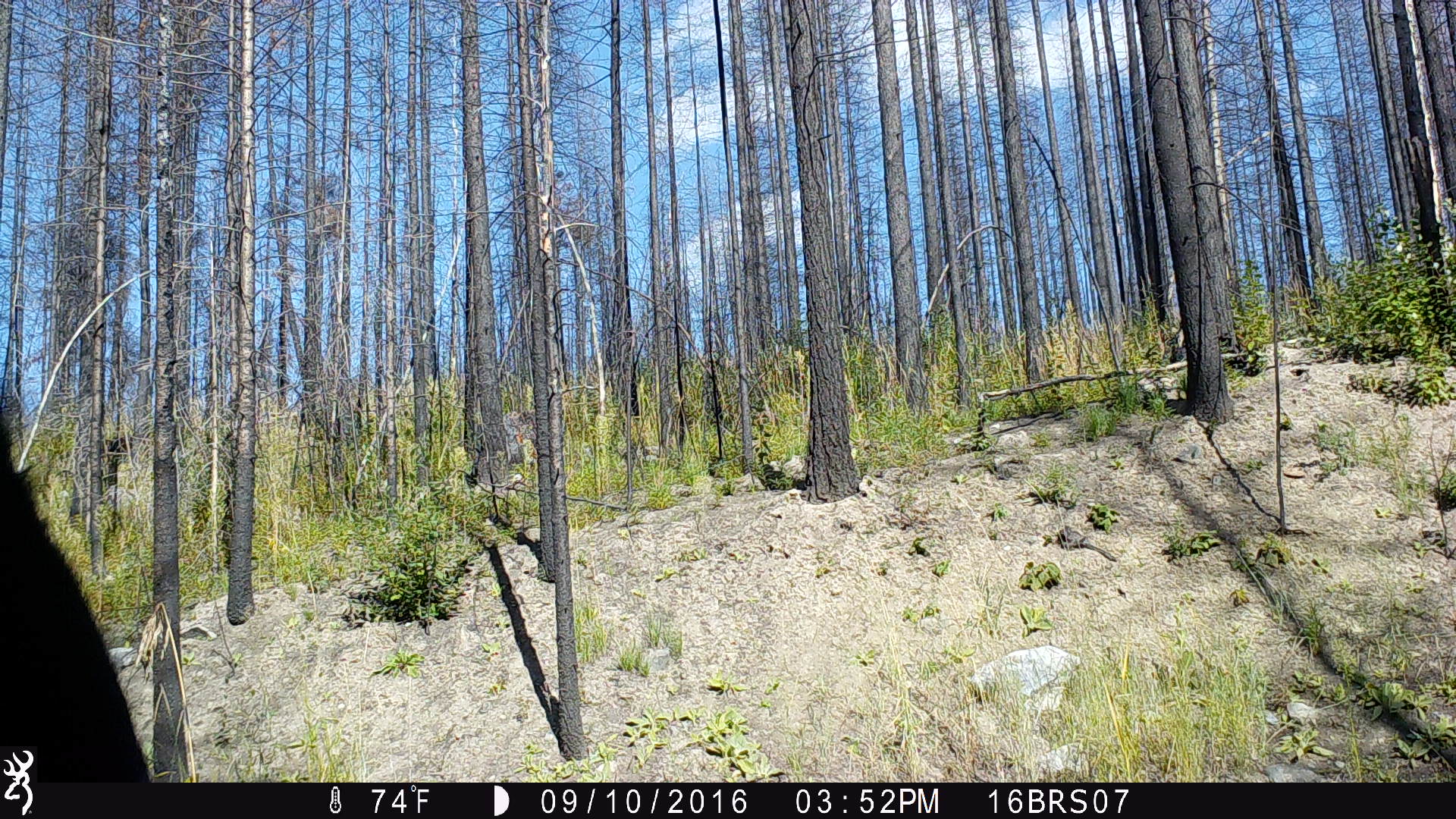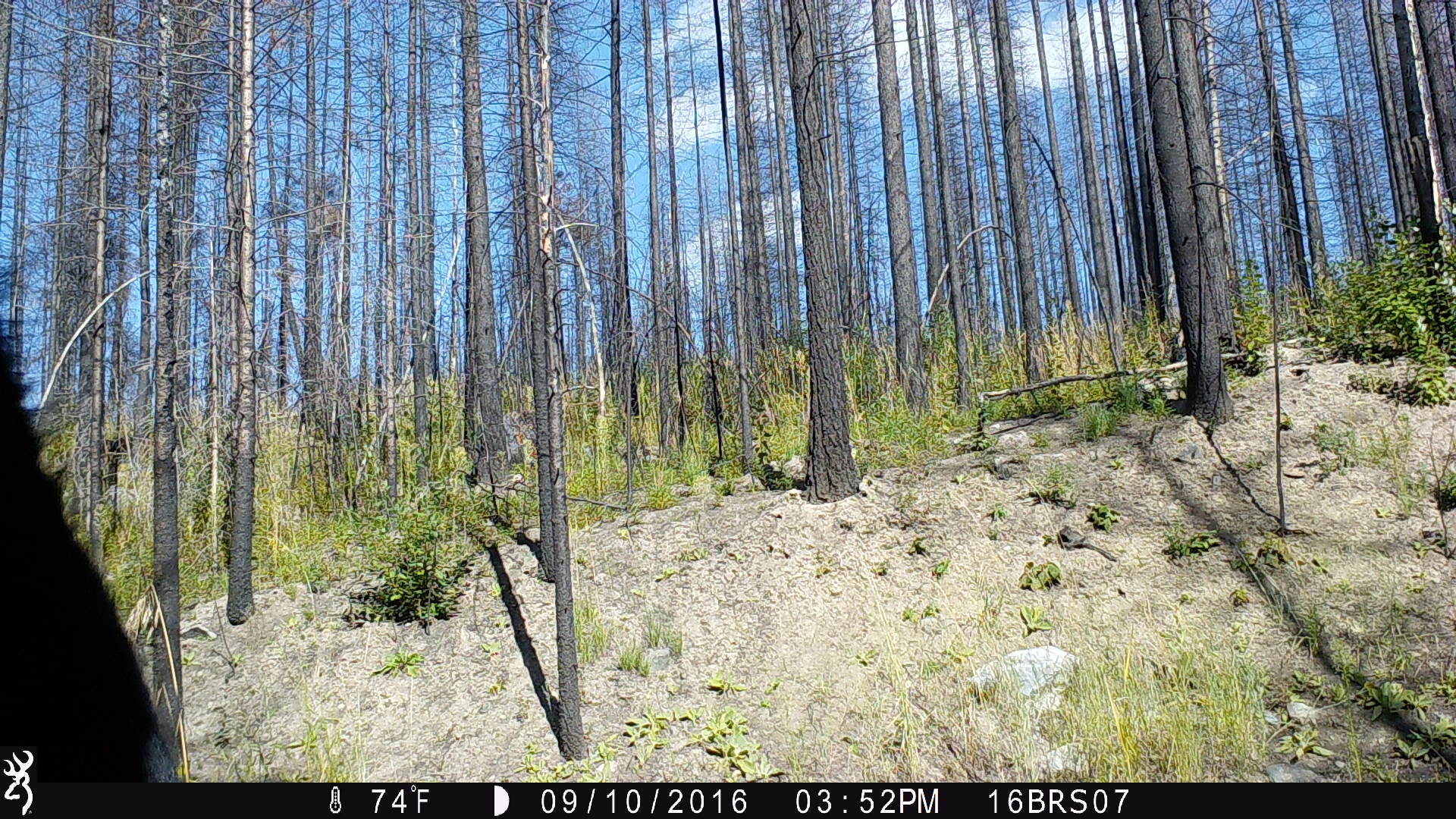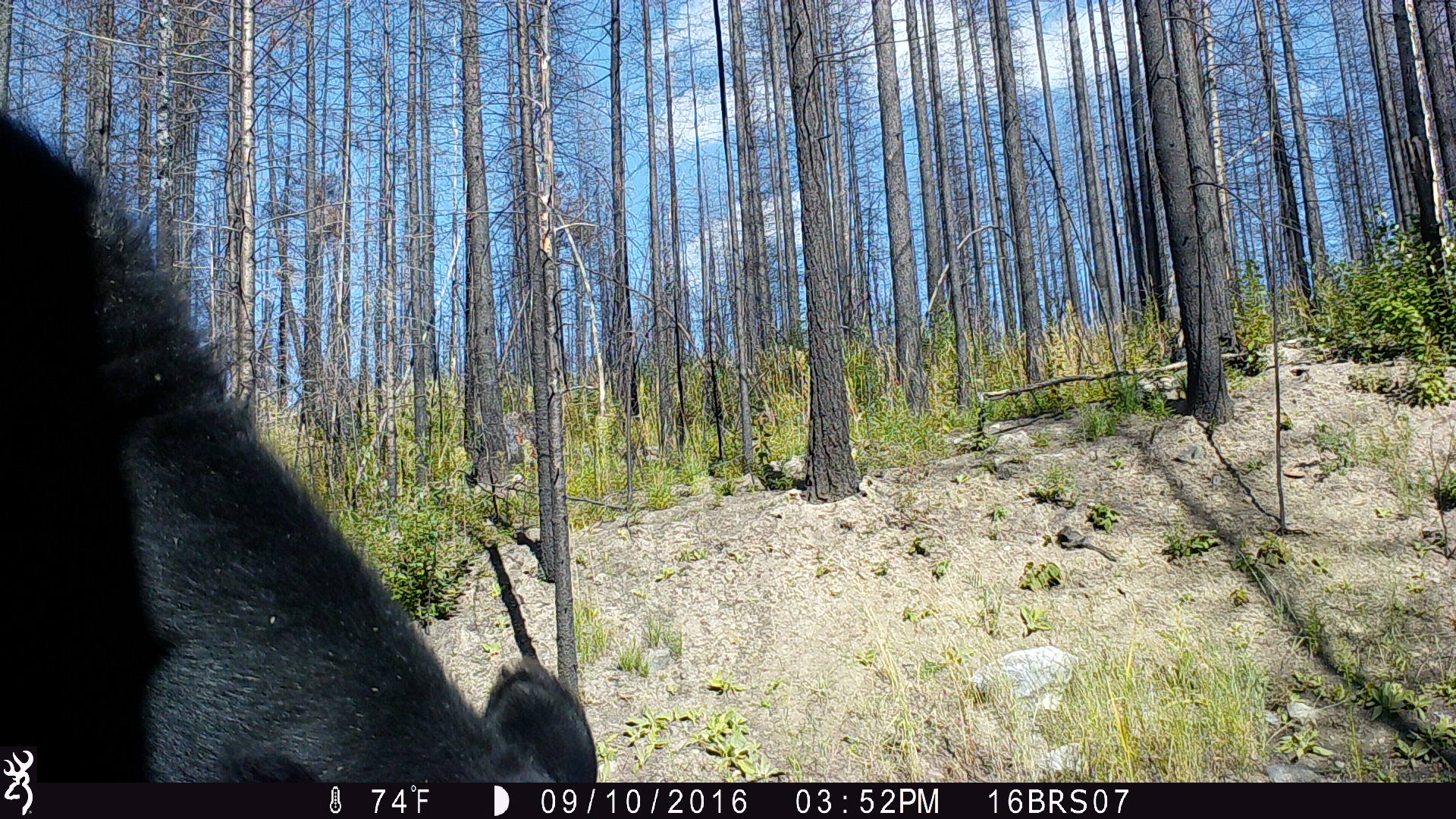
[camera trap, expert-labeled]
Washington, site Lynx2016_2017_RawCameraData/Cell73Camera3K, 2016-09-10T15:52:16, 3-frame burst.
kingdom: Animalia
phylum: Chordata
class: Mammalia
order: Artiodactyla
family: Bovidae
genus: Bos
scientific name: Bos taurus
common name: domestic cattle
Domestic cattle (Bos taurus). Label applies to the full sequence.